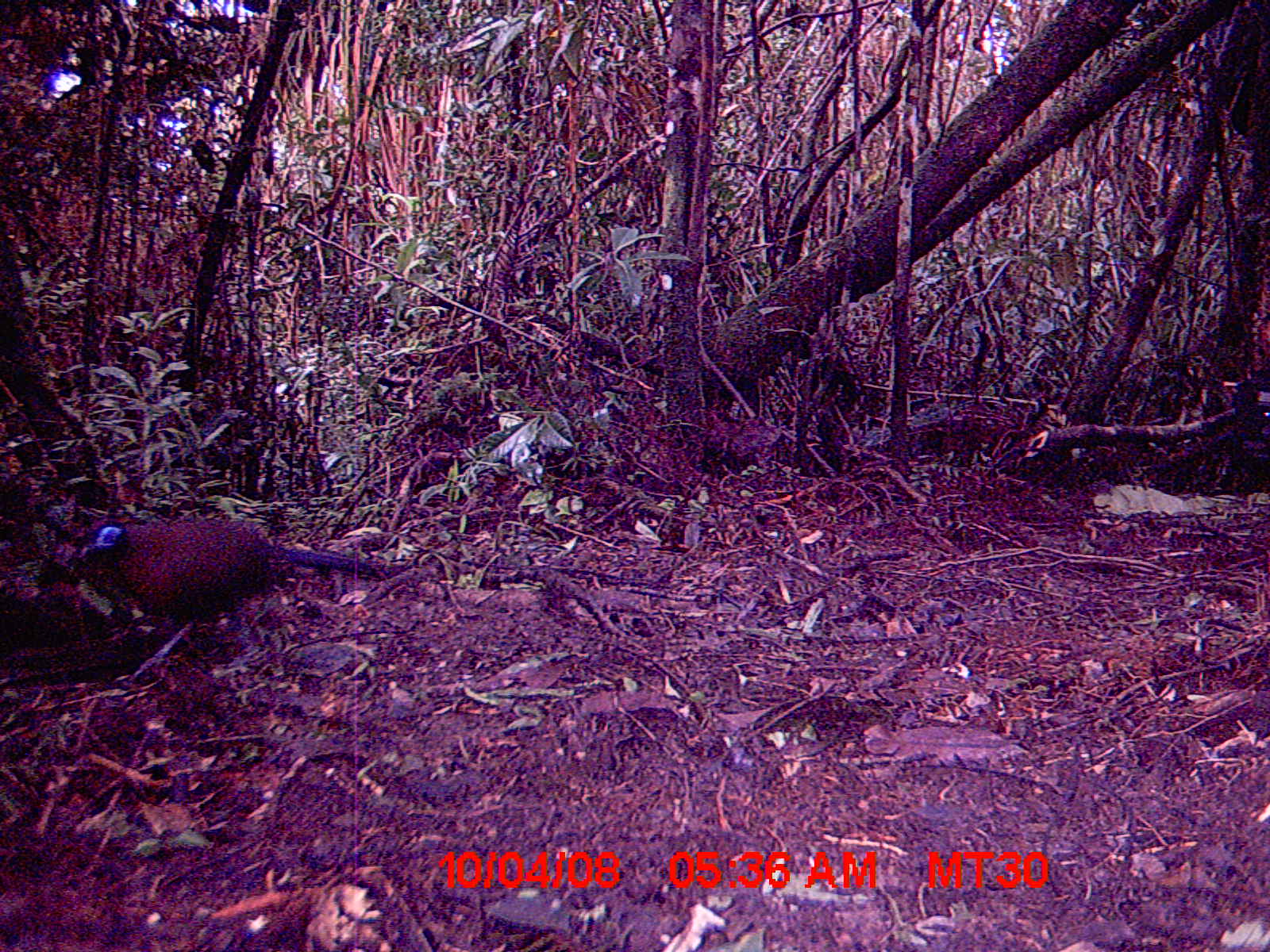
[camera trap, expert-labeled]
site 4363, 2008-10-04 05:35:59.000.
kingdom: Animalia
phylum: Chordata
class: Aves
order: Cuculiformes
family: Cuculidae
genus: Coua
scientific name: Coua serriana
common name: red-breasted coua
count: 1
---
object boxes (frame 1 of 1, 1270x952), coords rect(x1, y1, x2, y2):
coua serriana: rect(31, 496, 408, 661)